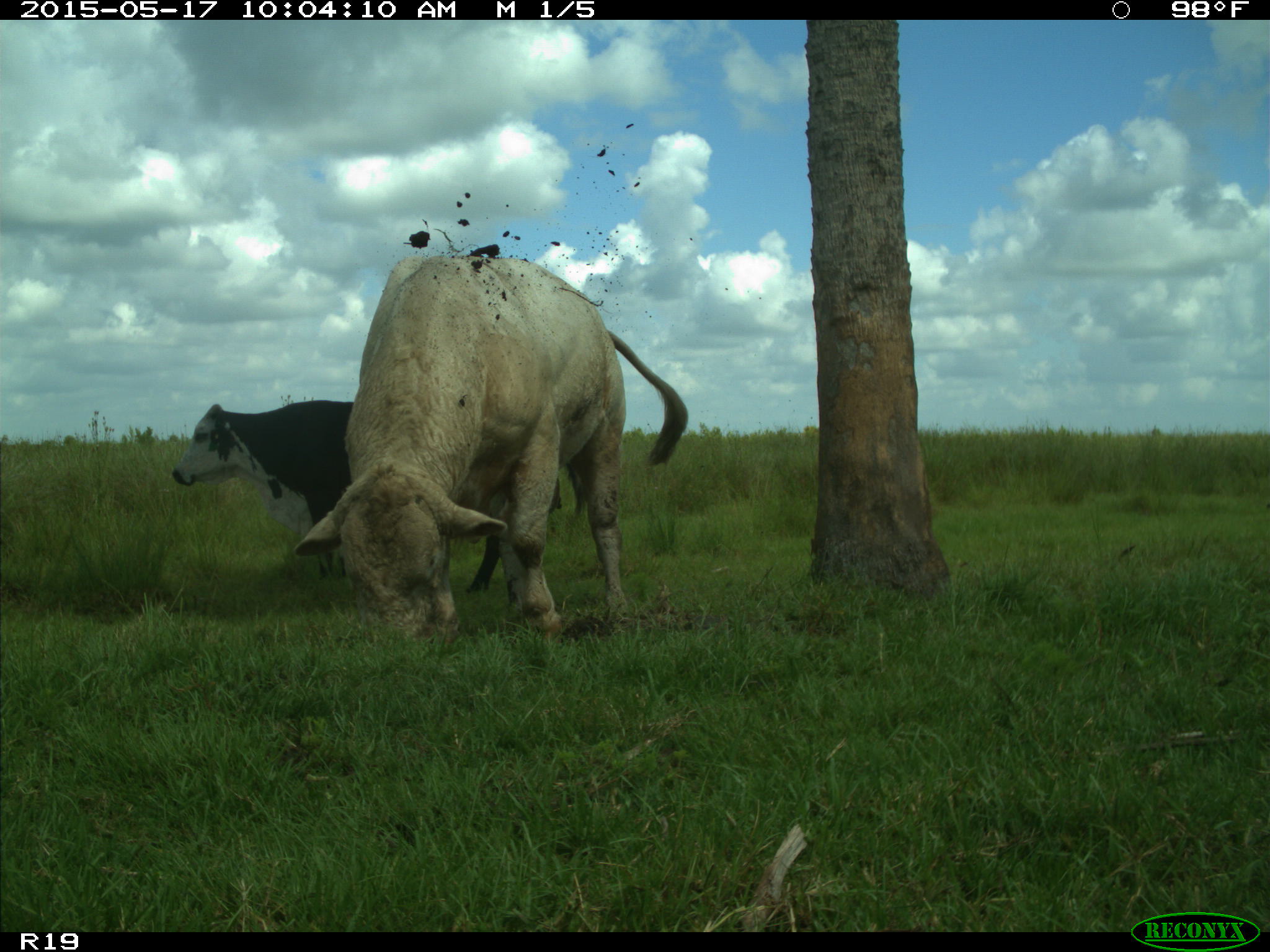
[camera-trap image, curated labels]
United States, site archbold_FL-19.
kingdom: Animalia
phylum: Chordata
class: Mammalia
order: Artiodactyla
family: Bovidae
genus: Bos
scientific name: Bos taurus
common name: domestic cow